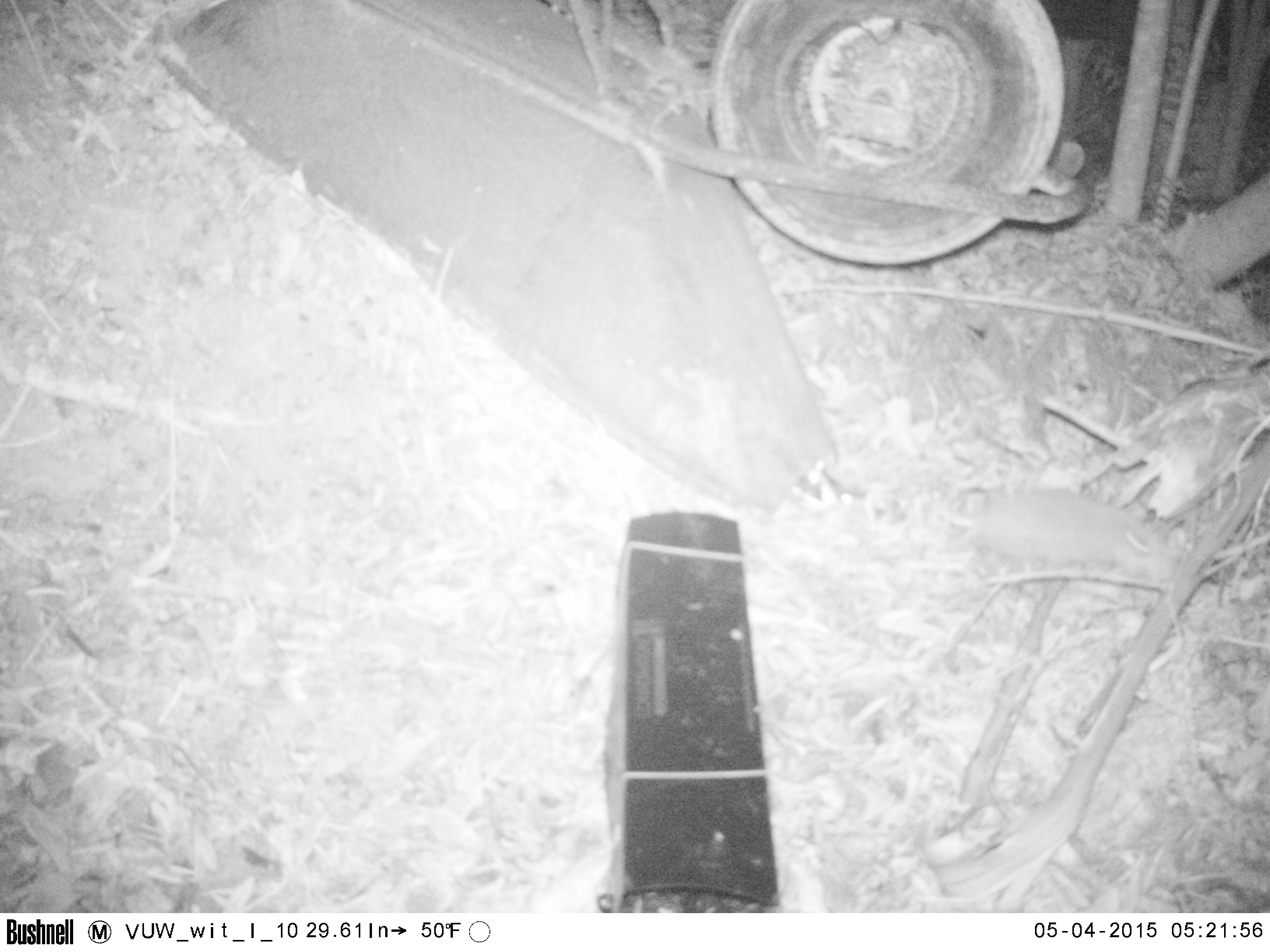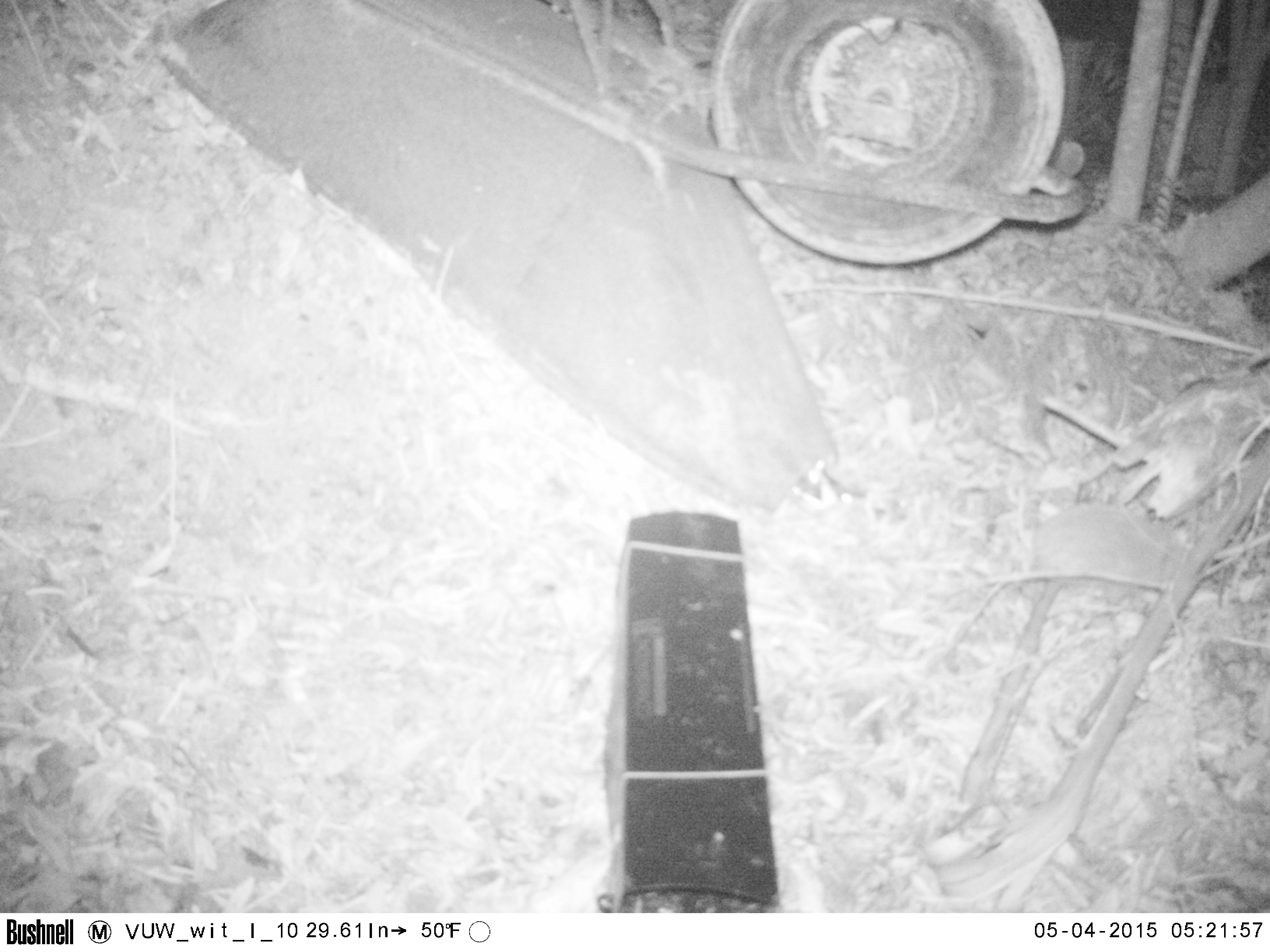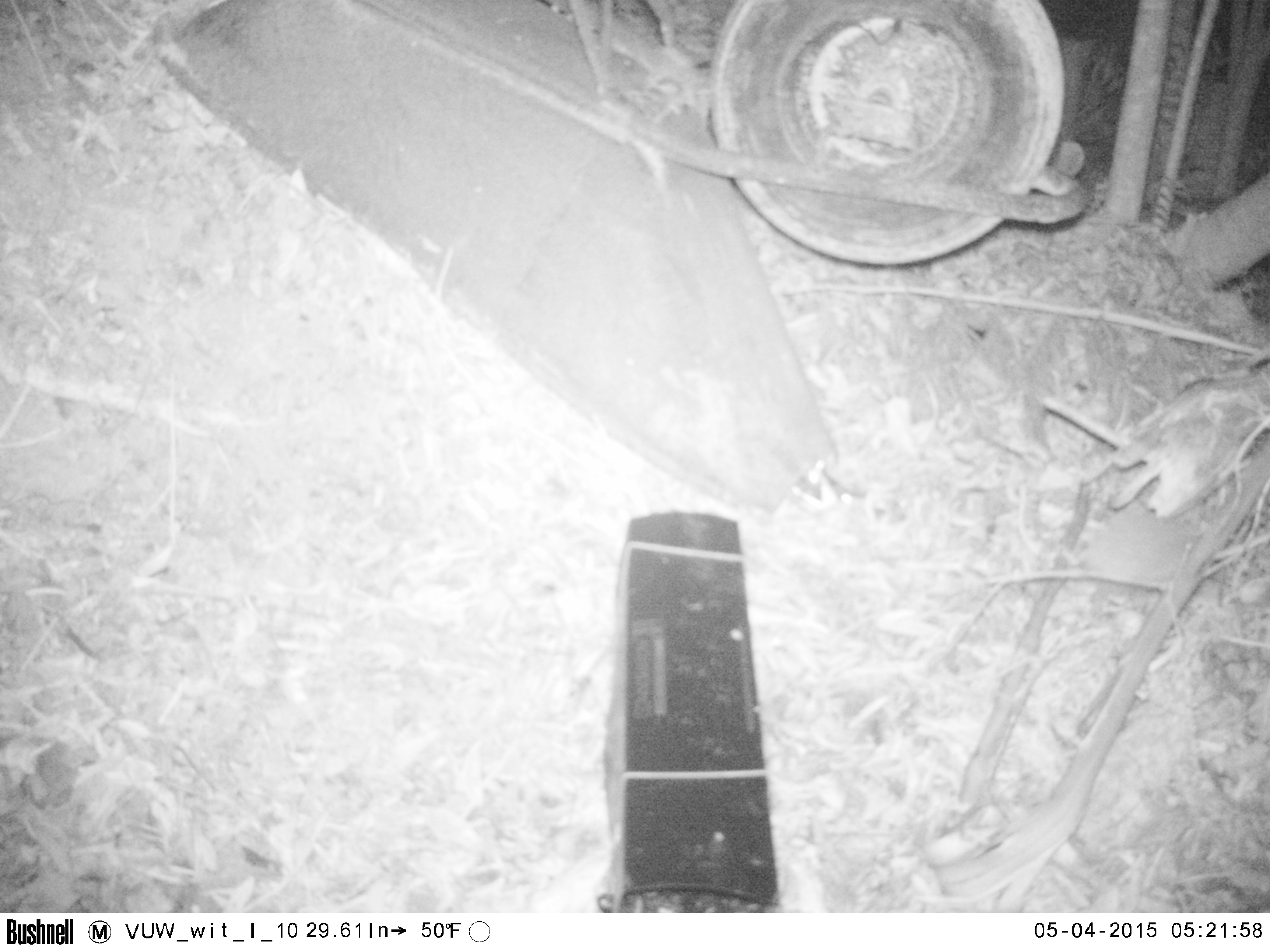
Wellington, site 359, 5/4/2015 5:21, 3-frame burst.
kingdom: Animalia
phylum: Chordata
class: Mammalia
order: Eulipotyphla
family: Erinaceidae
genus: Erinaceus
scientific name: Erinaceus europaeus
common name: hedgehog